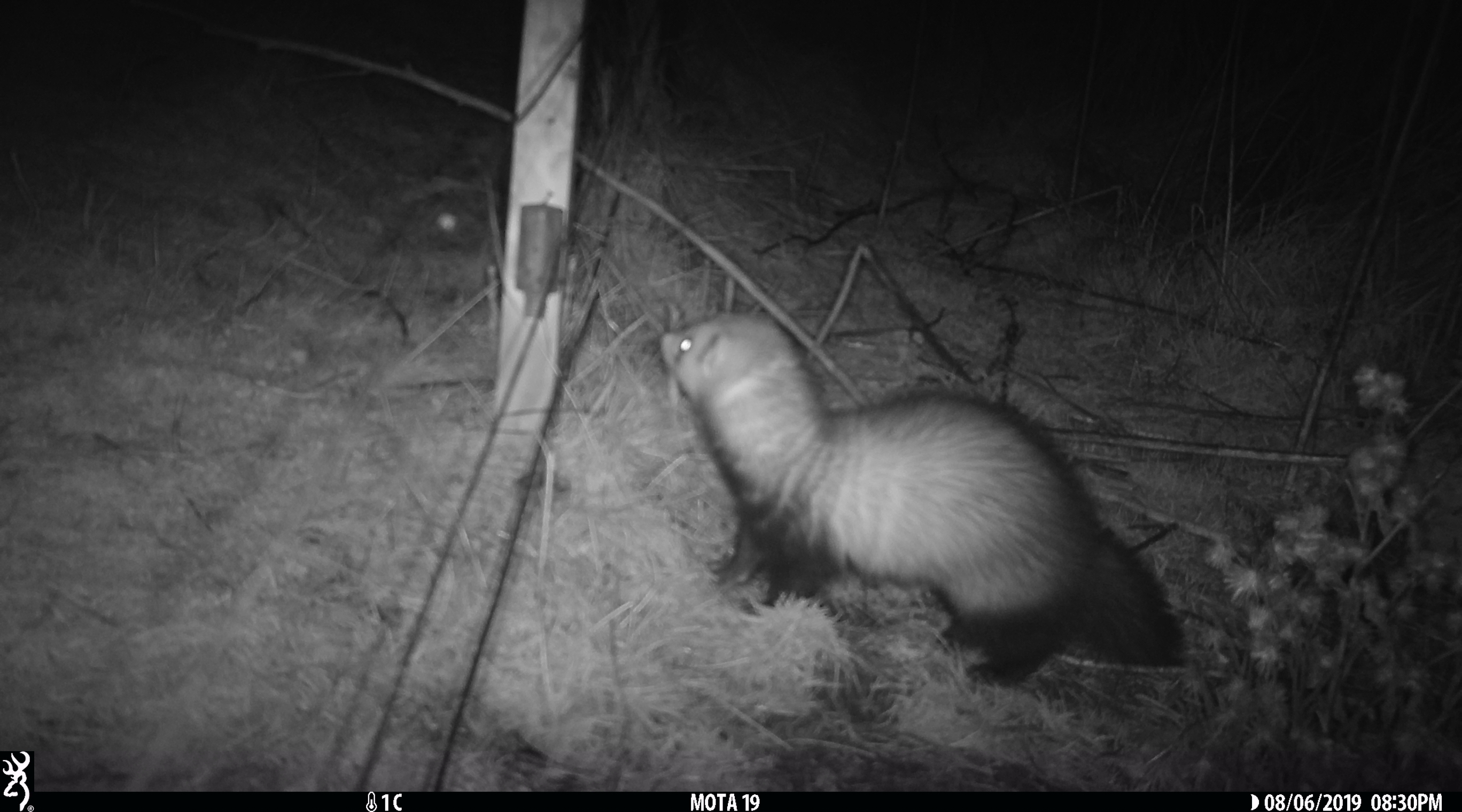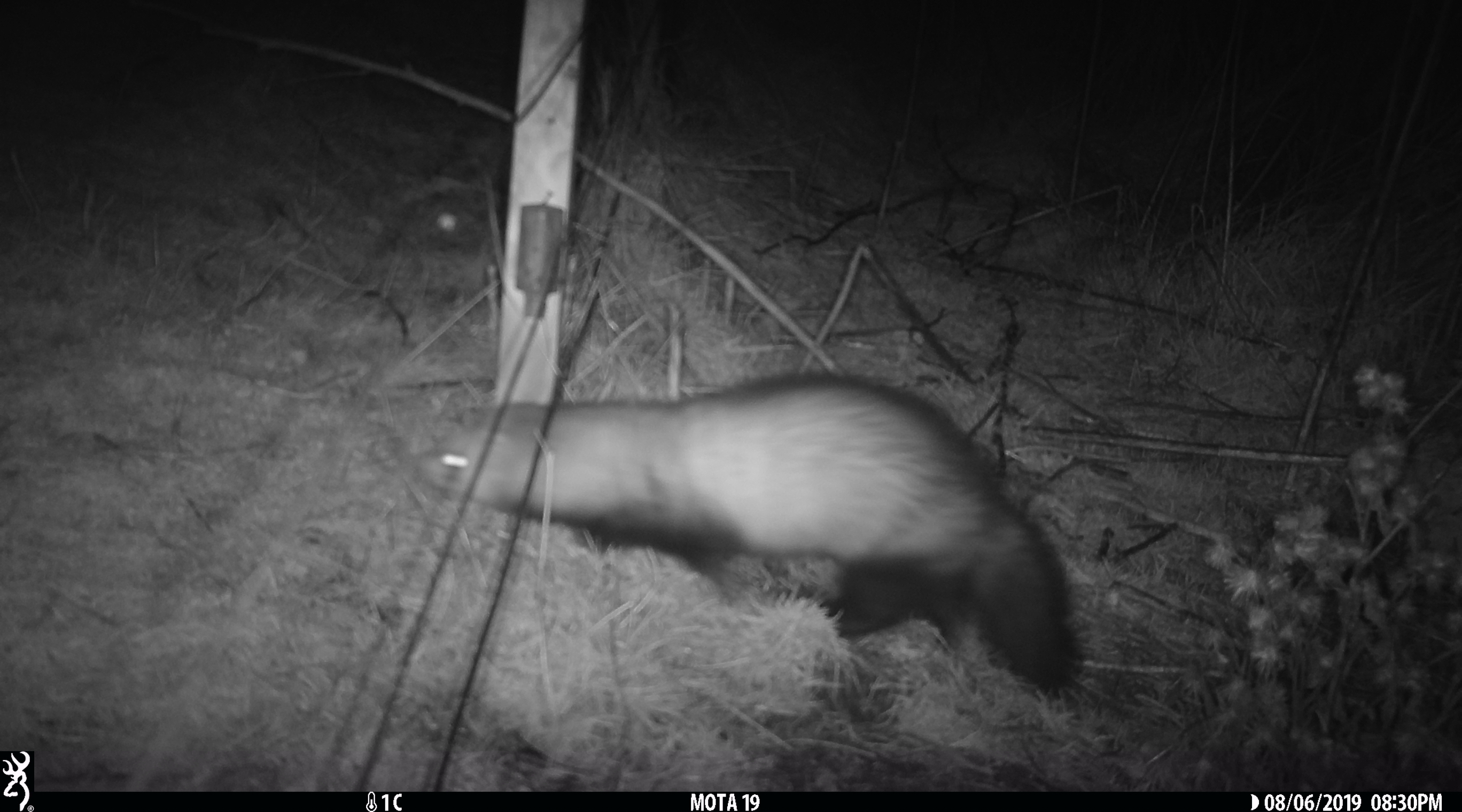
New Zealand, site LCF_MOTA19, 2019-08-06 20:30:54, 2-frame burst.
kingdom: Animalia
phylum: Chordata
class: Mammalia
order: Carnivora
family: Mustelidae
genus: Mustela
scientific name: Mustela furo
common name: ferret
Ferret (Mustela furo).